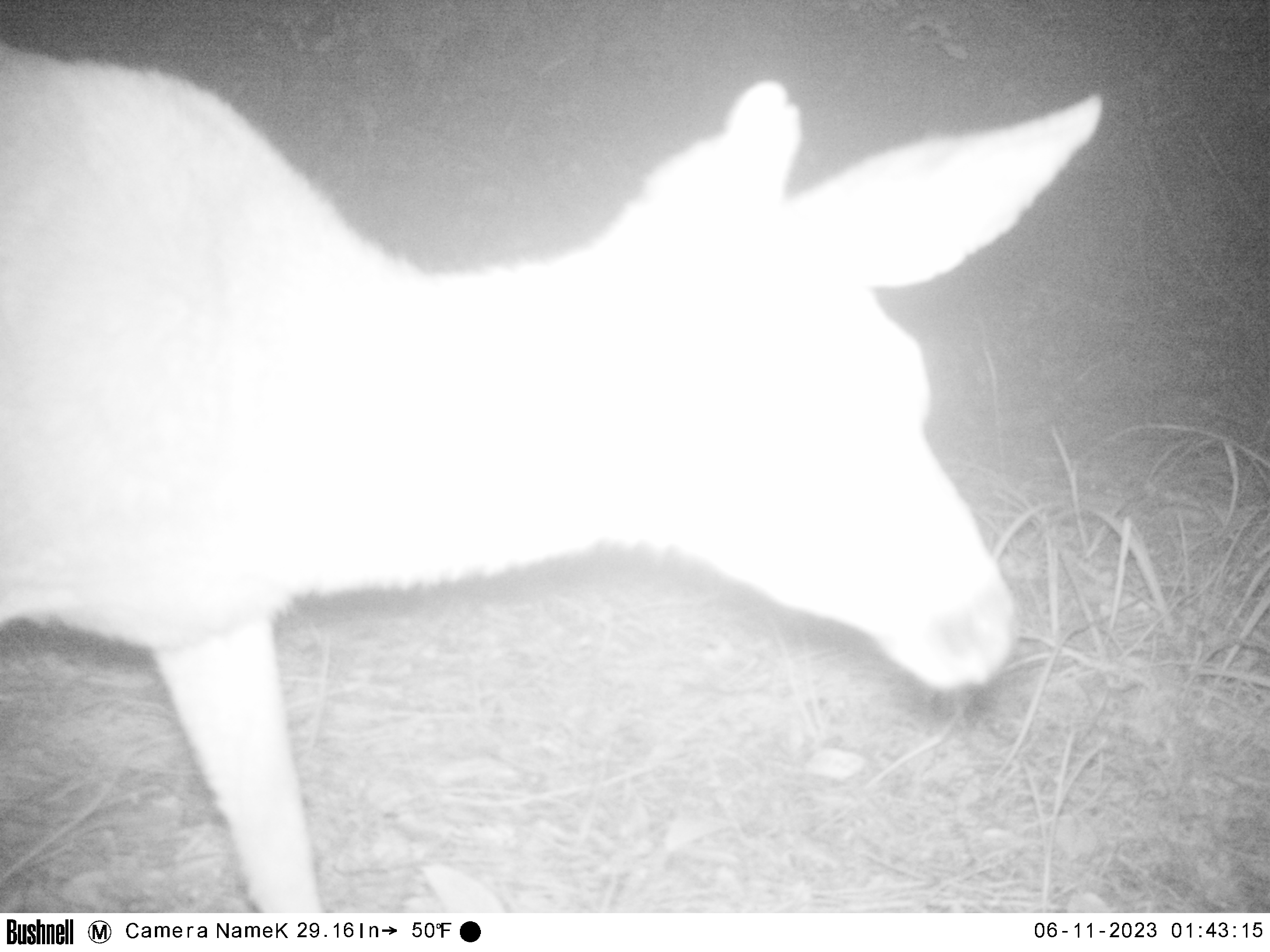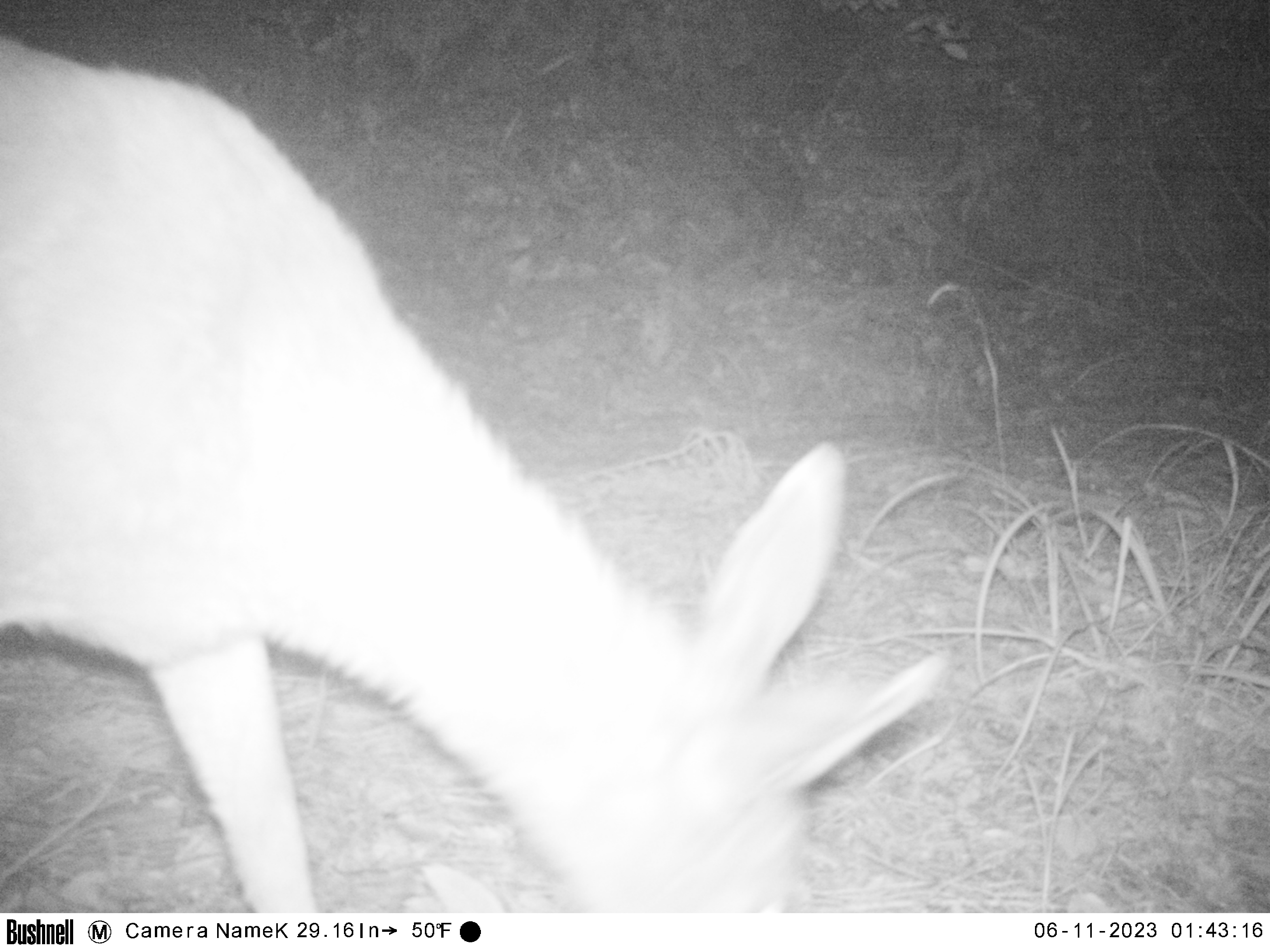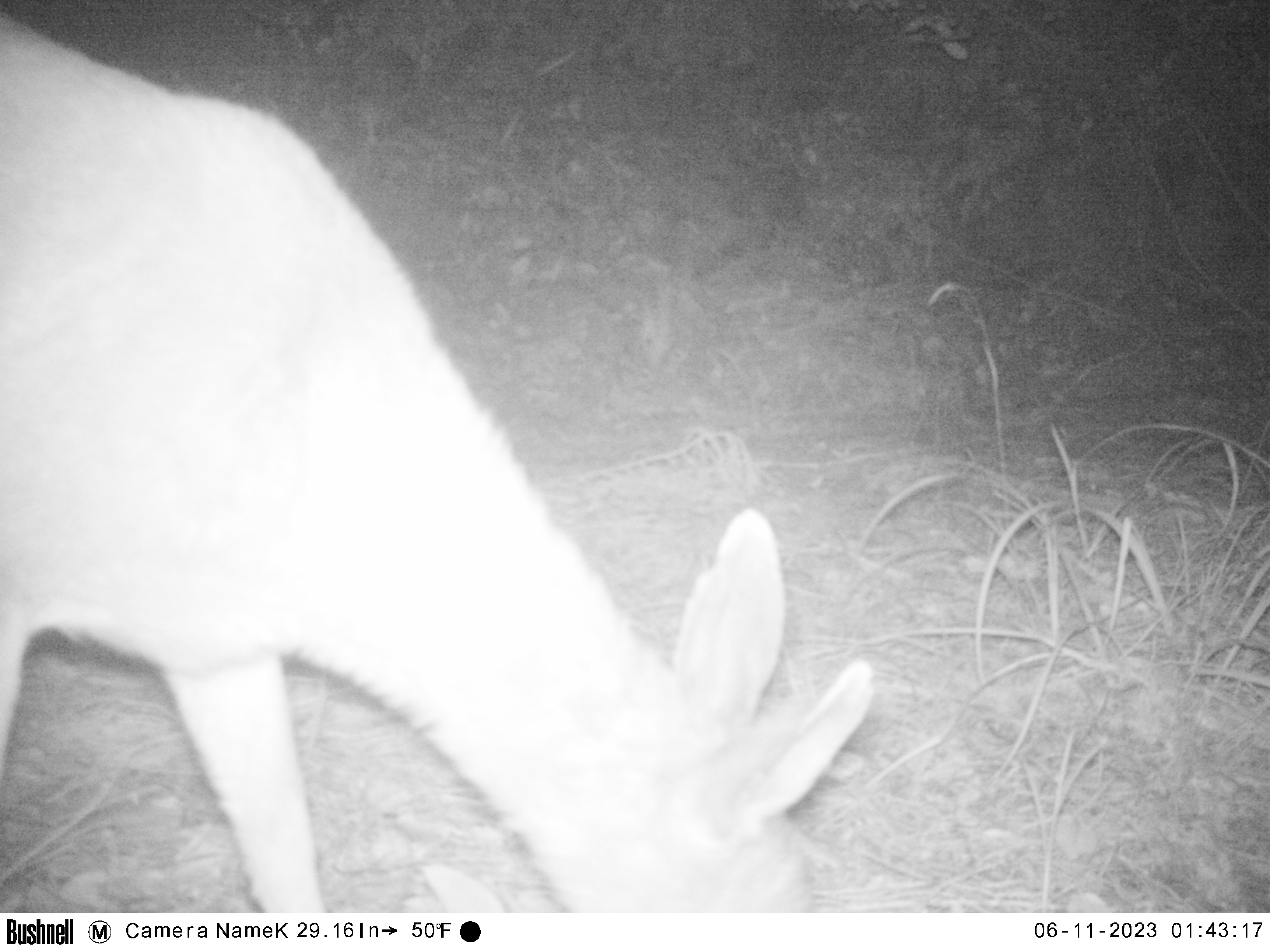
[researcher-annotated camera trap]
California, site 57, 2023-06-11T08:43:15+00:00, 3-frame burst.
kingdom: Animalia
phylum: Chordata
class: Mammalia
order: Artiodactyla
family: Cervidae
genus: Odocoileus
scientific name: Odocoileus hemionus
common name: mule deer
Mule deer (Odocoileus hemionus).